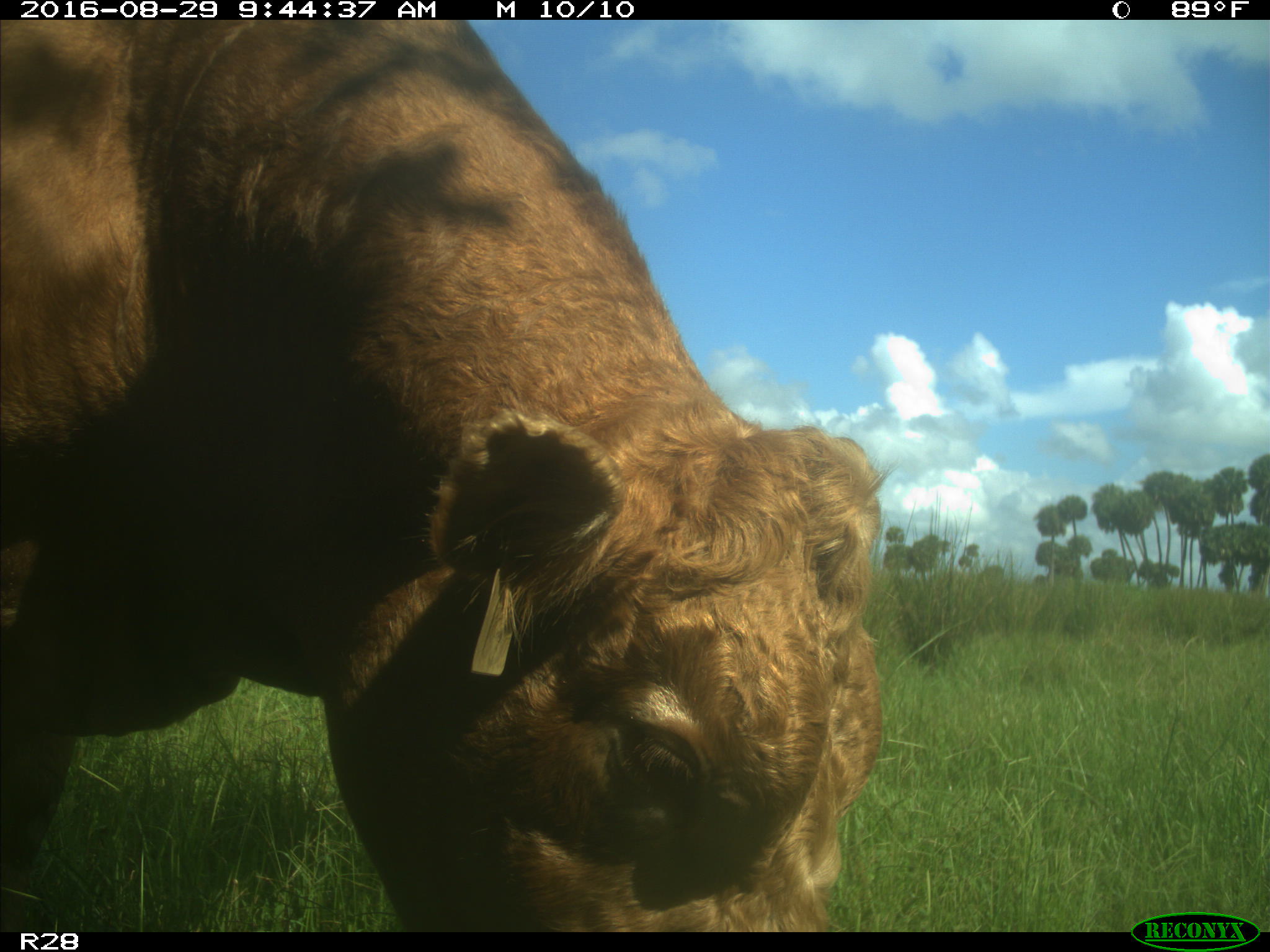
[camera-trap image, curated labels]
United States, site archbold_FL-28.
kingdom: Animalia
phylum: Chordata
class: Mammalia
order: Artiodactyla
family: Bovidae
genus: Bos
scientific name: Bos taurus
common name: domestic cow